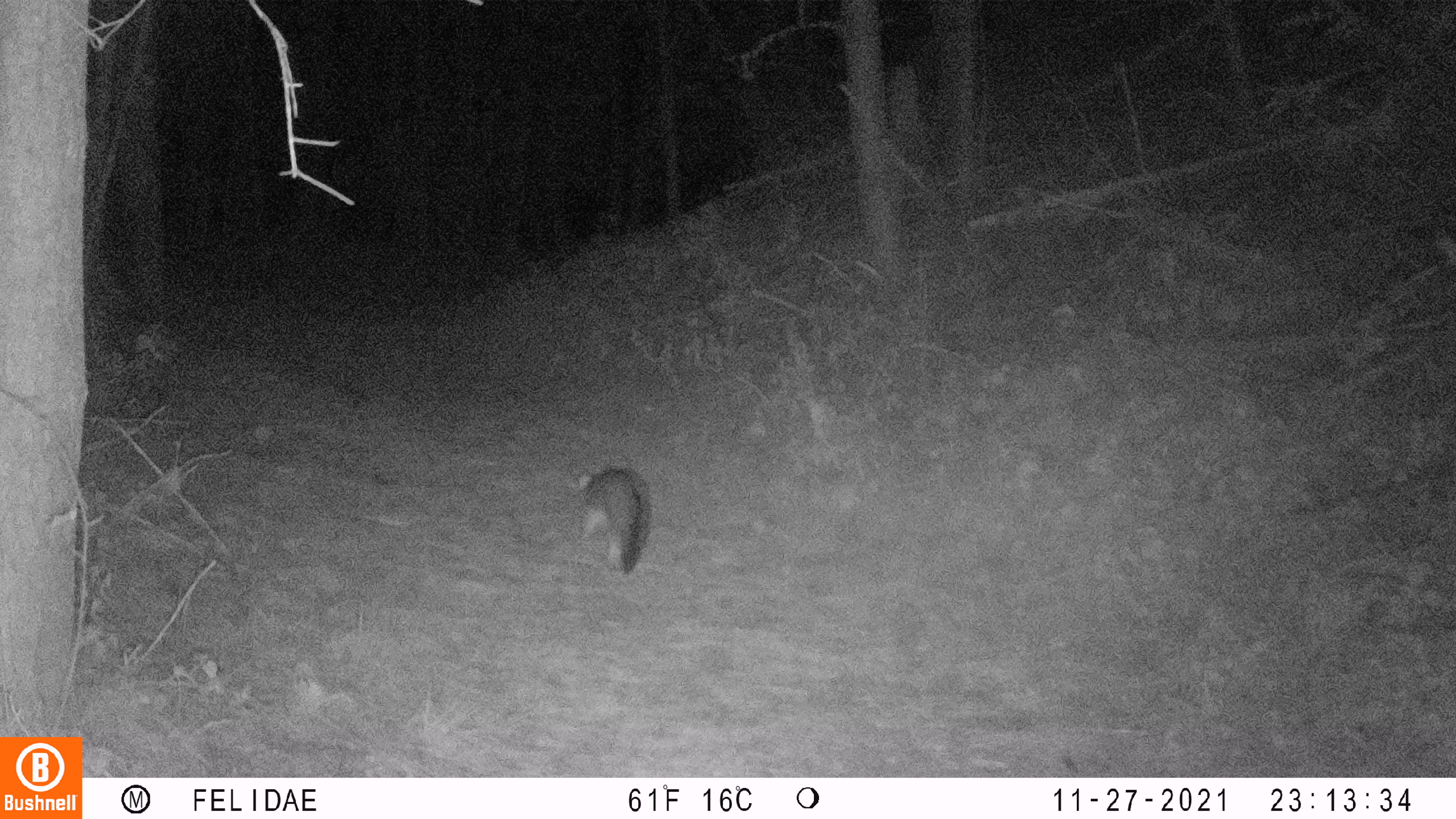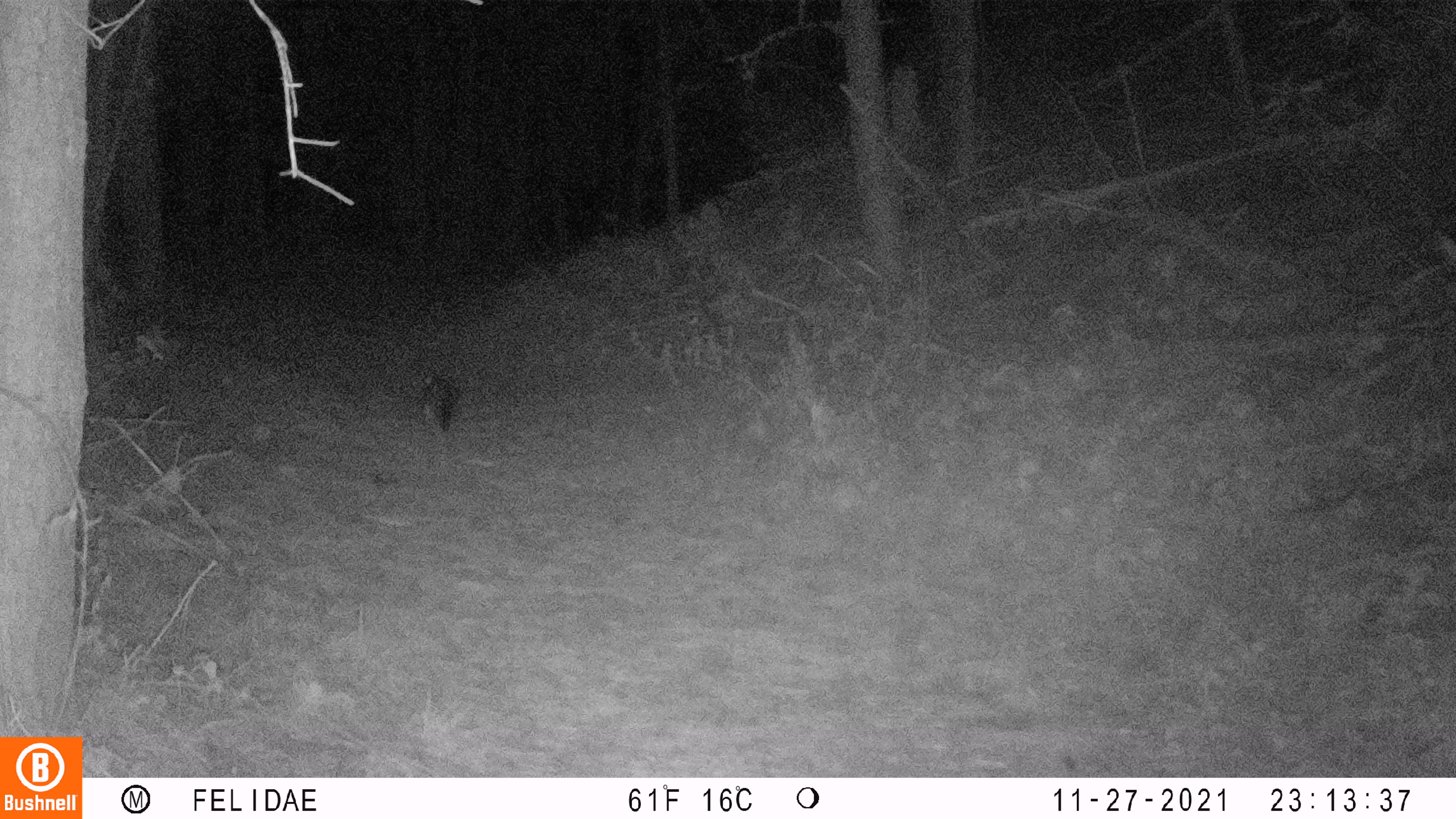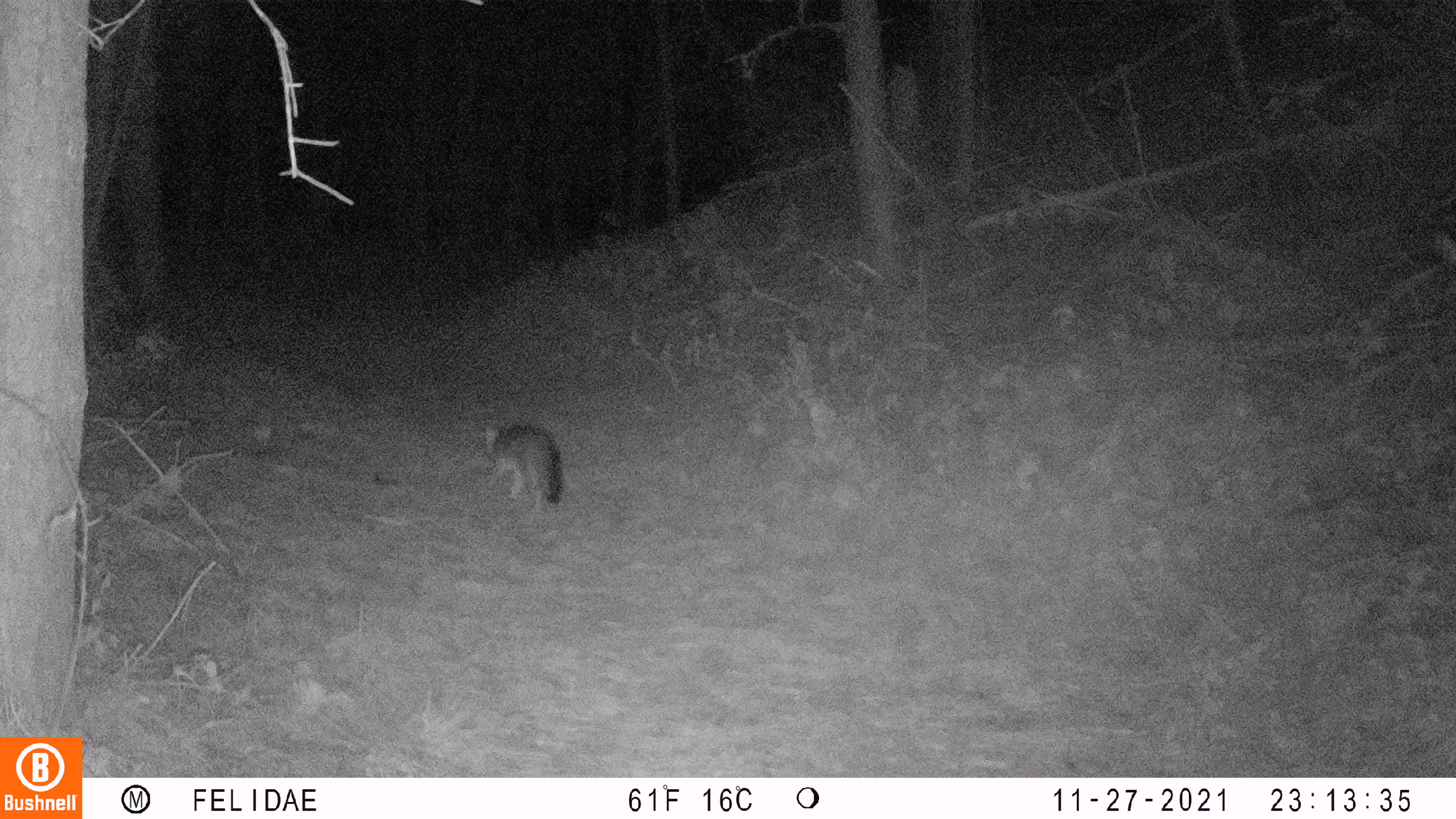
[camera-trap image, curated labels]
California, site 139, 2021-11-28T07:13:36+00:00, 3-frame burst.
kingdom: Animalia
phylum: Chordata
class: Mammalia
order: Carnivora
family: Canidae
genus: Urocyon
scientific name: Urocyon cinereoargenteus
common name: gray fox